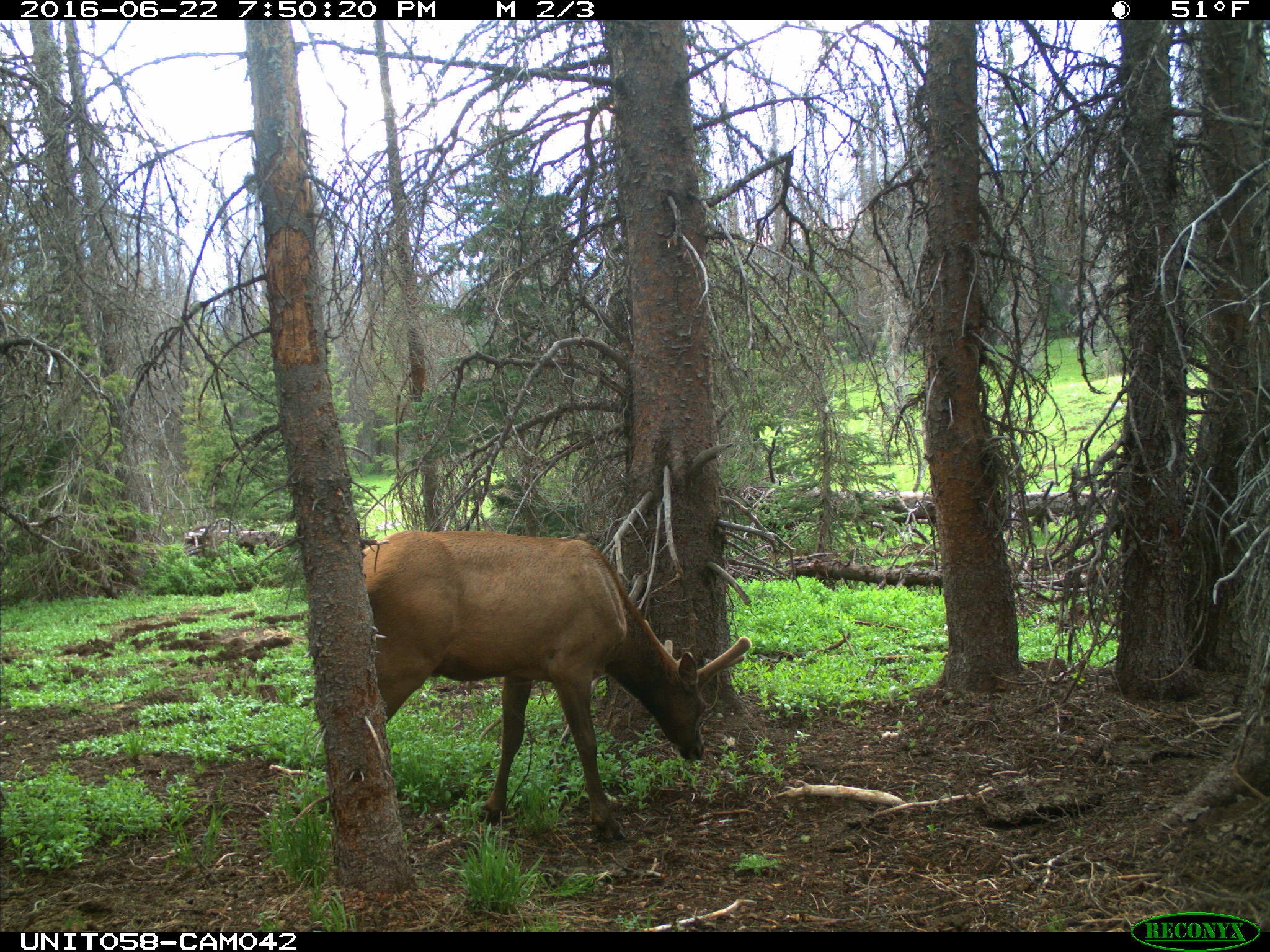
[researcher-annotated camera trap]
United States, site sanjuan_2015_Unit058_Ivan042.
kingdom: Animalia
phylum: Chordata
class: Mammalia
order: Artiodactyla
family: Cervidae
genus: Cervus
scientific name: Cervus elaphus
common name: red deer